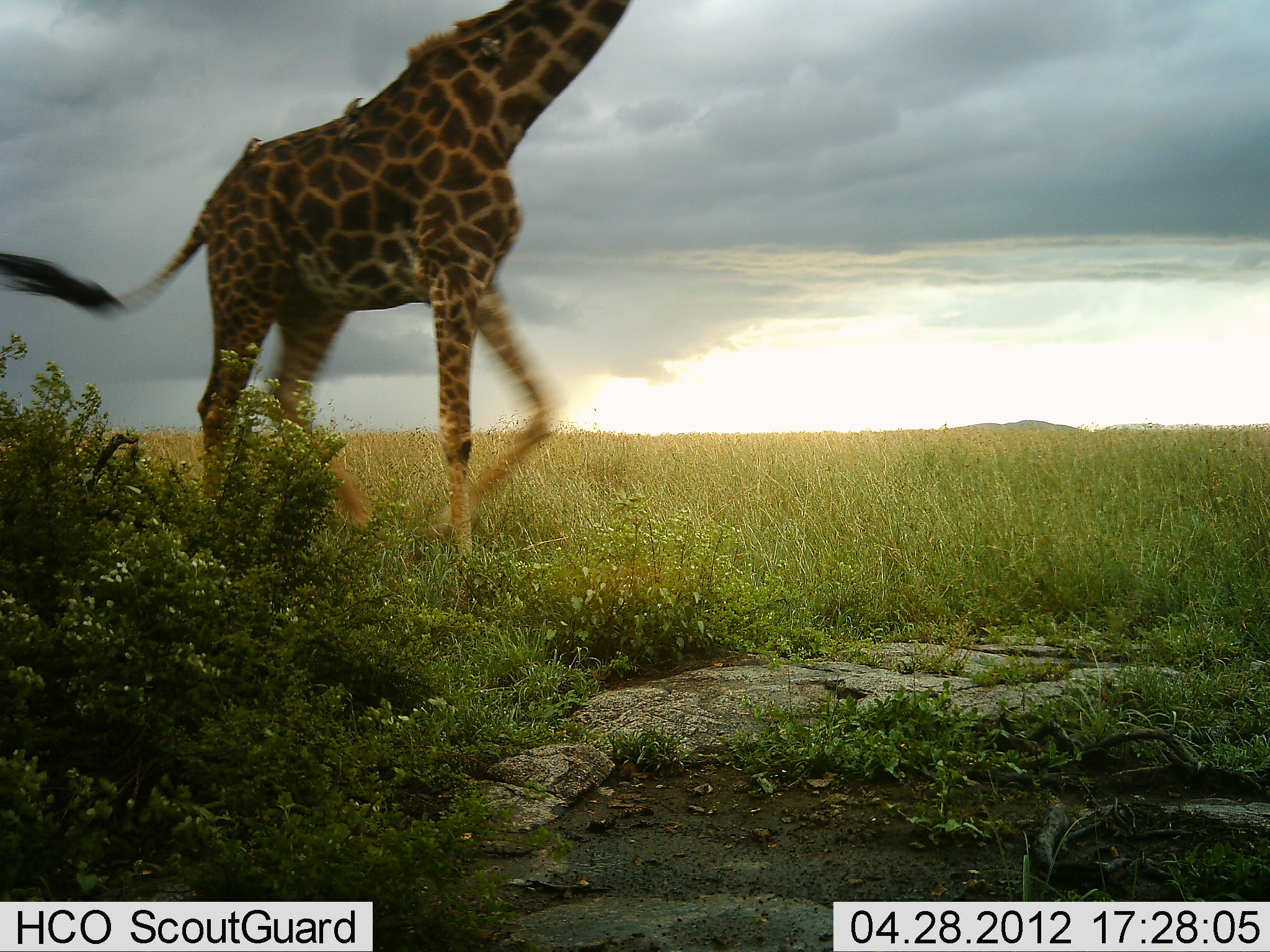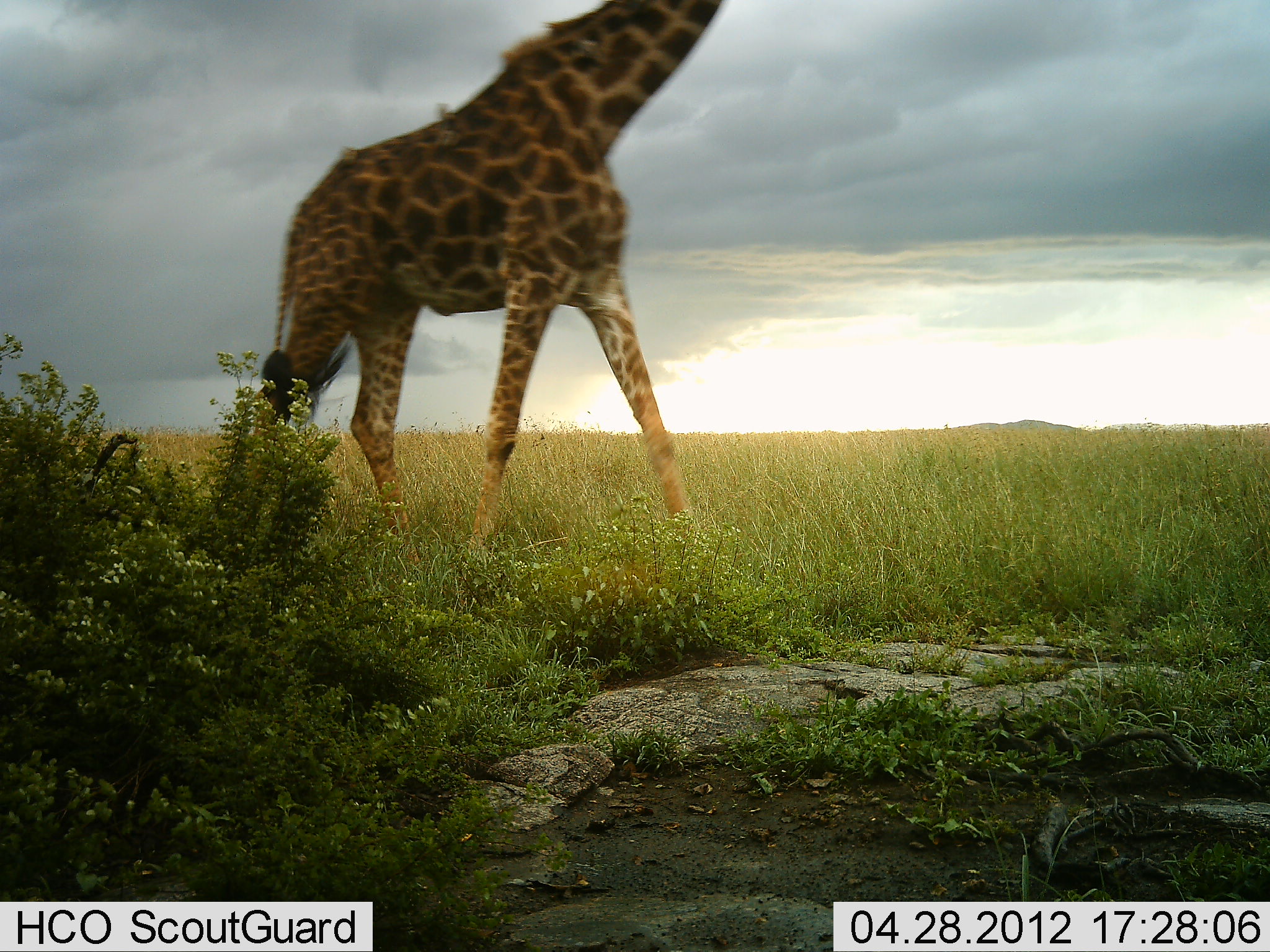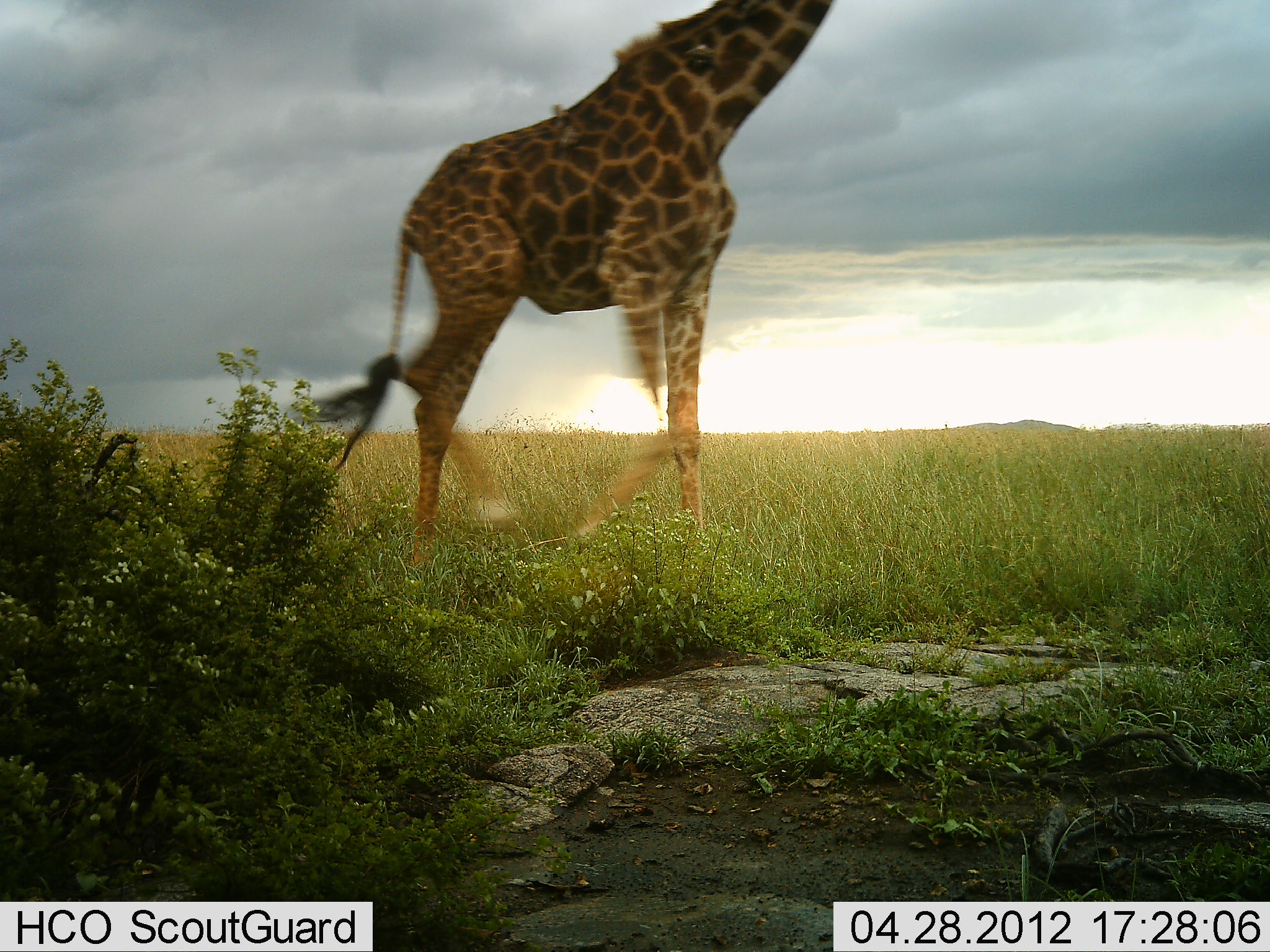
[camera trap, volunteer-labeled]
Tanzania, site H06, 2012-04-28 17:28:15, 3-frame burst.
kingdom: Animalia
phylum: Chordata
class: Mammalia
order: Artiodactyla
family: Giraffidae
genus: Giraffa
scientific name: Giraffa camelopardalis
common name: giraffe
Giraffe (Giraffa camelopardalis), count 1. Behavior (volunteer vote fractions): standing 0%, resting 0%, moving 100%, interacting 0%. Young present (vote fraction): 0%. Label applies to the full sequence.